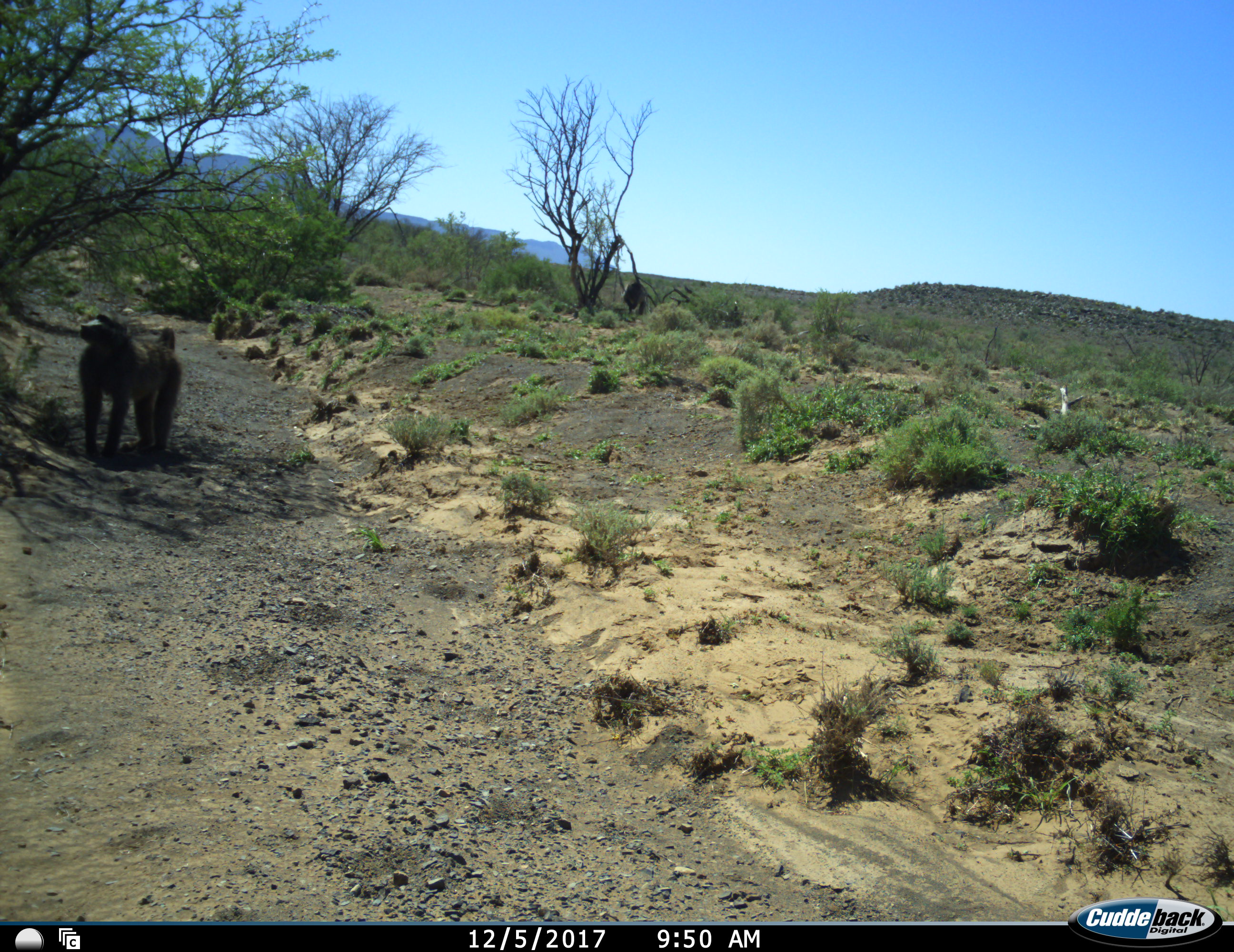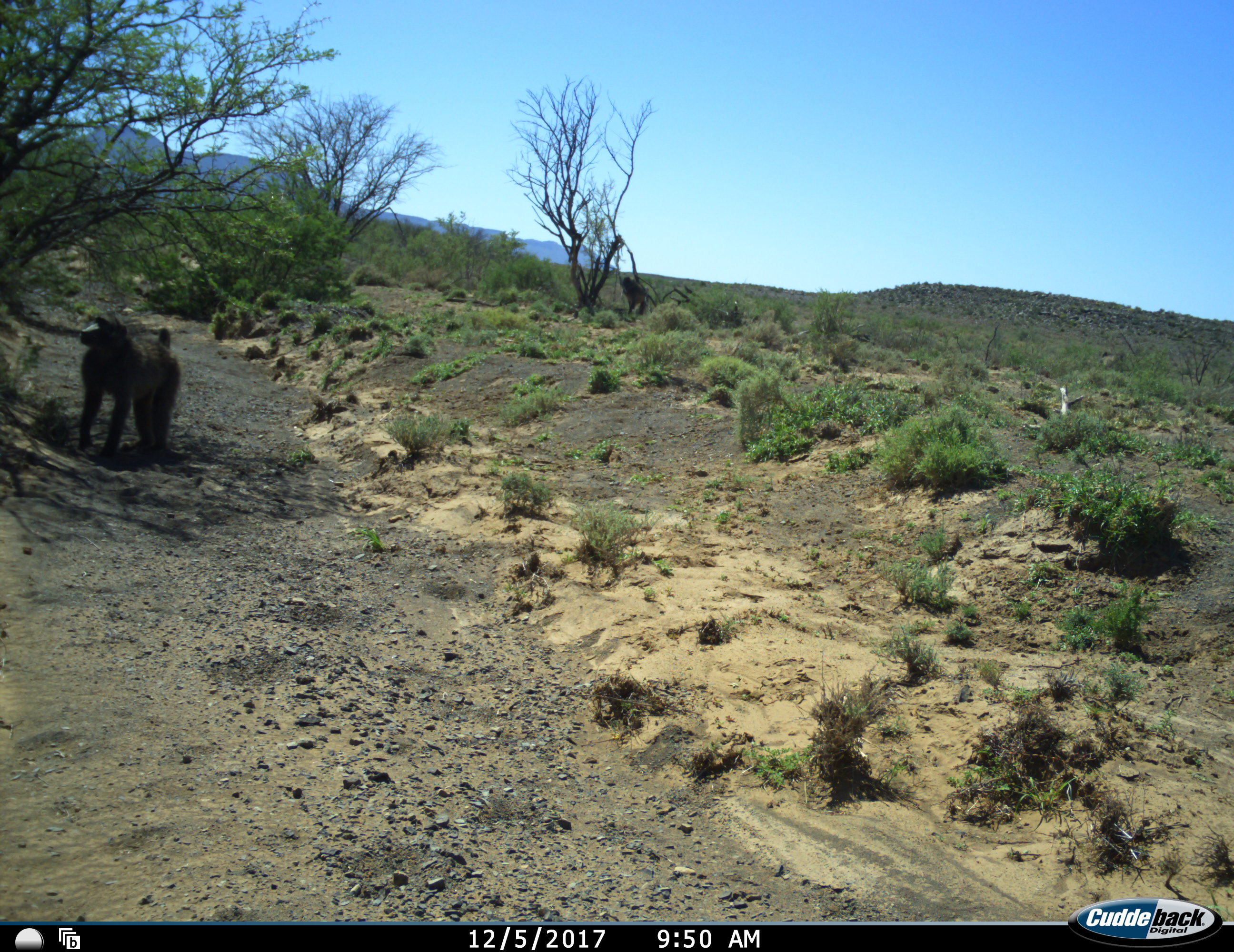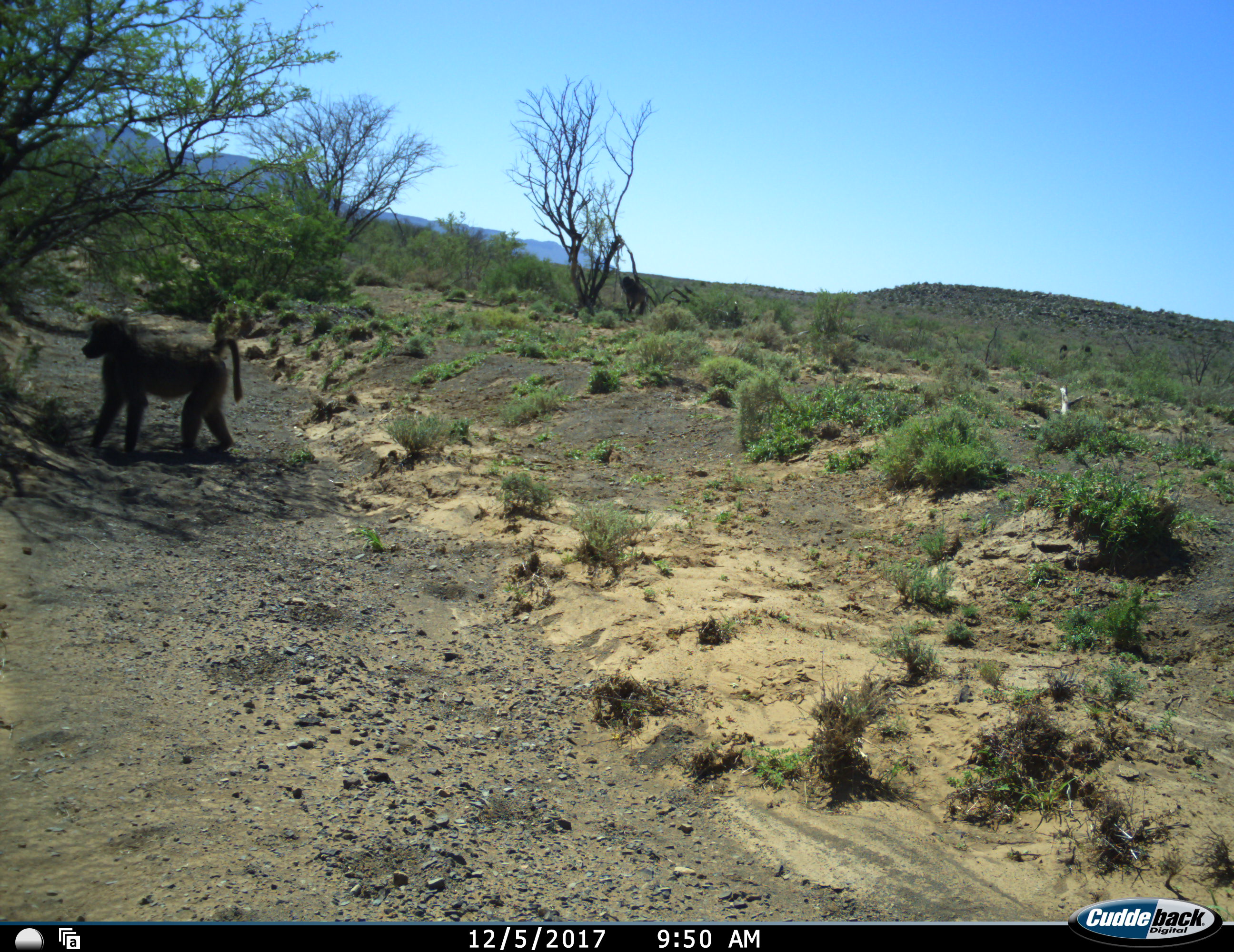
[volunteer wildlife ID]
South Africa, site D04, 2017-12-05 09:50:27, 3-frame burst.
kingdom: Animalia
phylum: Chordata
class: Mammalia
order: Primates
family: Cercopithecidae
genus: Papio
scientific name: Papio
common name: baboon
Baboon (Papio), count 1. Behavior (volunteer vote fractions): standing 67%, resting 0%, moving 44%, interacting 11%. Young present (vote fraction): 0%. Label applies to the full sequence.